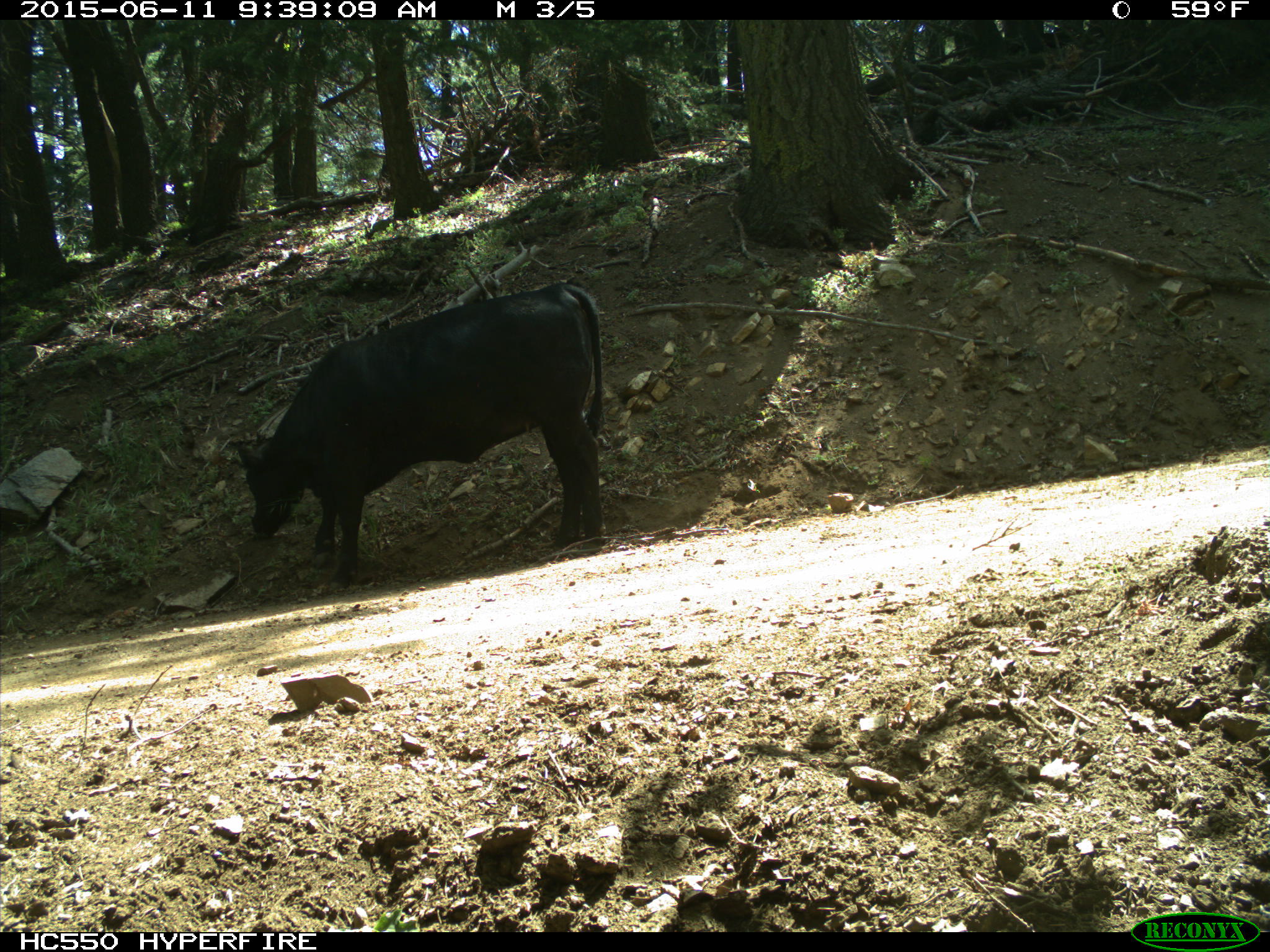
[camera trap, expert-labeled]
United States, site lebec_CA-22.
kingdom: Animalia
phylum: Chordata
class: Mammalia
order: Artiodactyla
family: Bovidae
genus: Bos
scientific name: Bos taurus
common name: domestic cow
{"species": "Bos taurus (domestic cow)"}